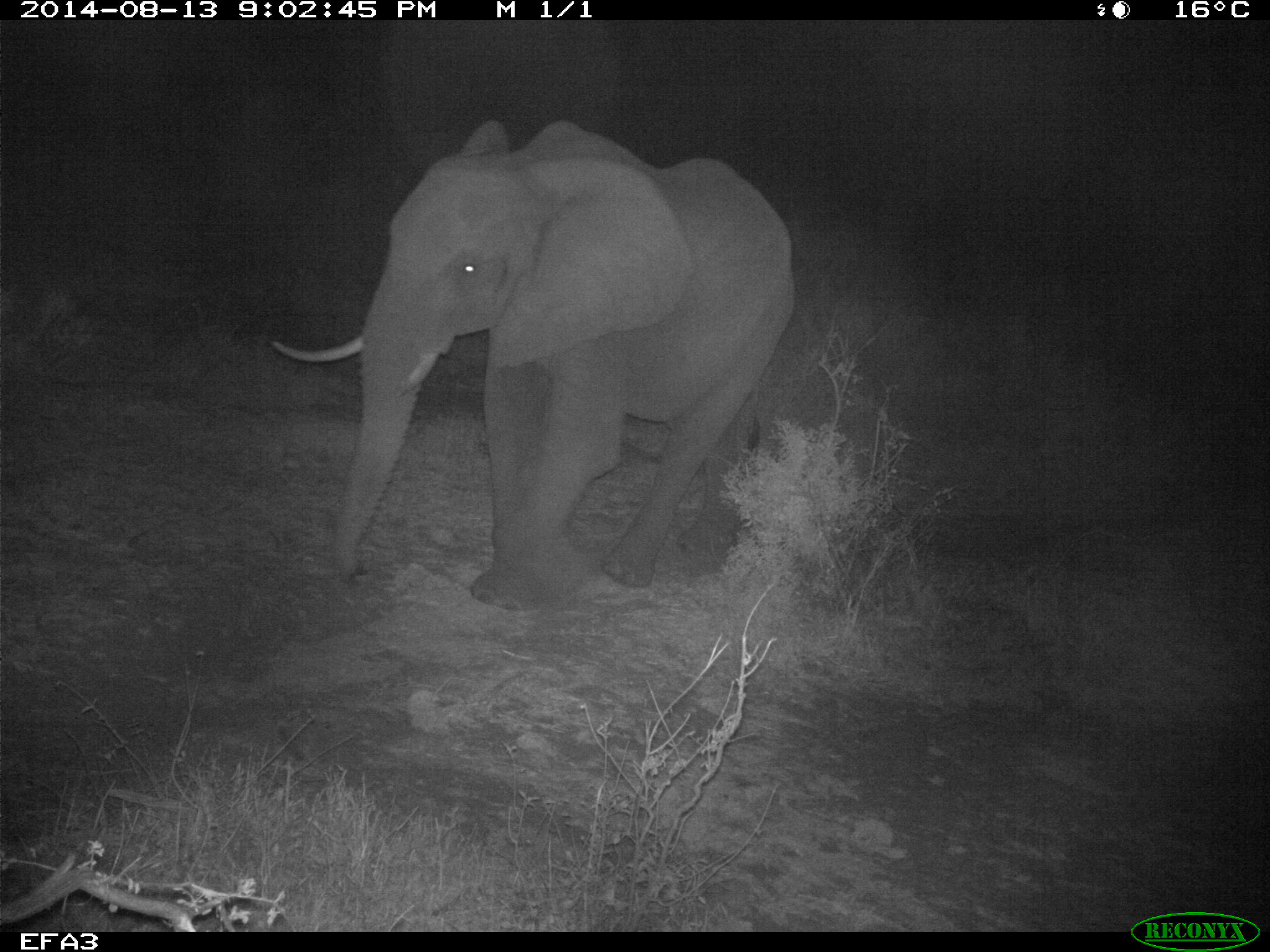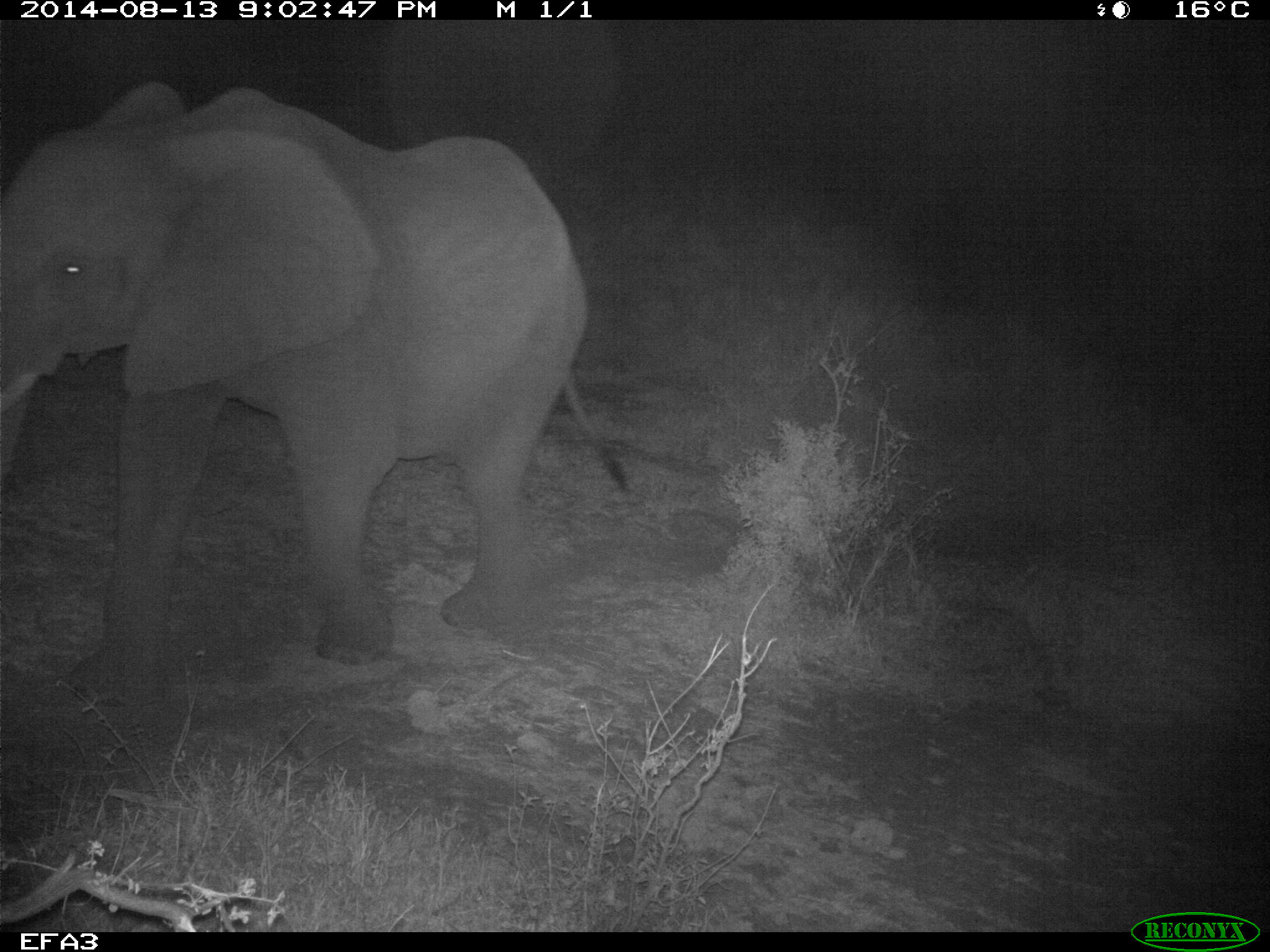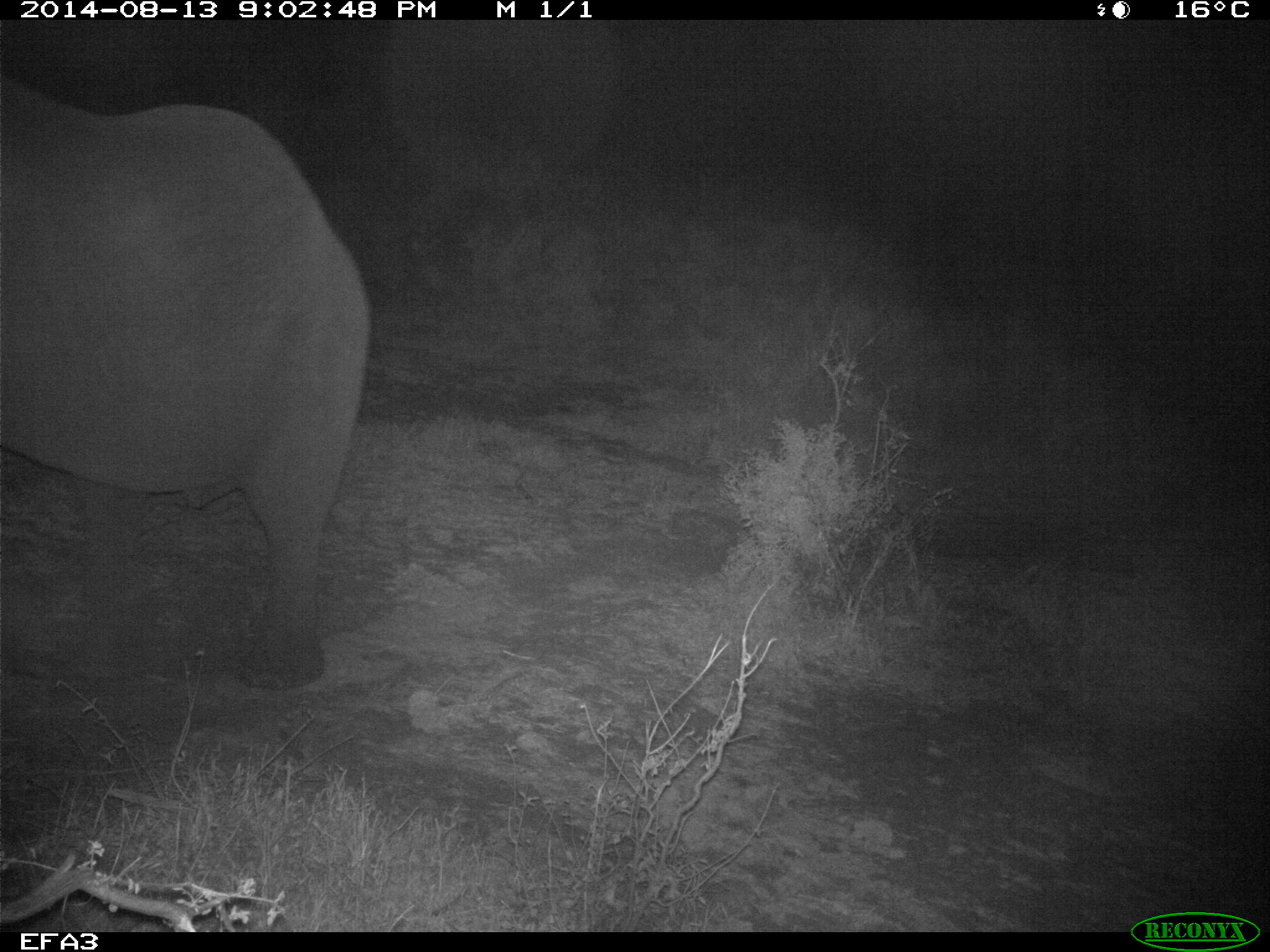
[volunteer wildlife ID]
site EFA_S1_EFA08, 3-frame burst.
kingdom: Animalia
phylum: Chordata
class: Mammalia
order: Proboscidea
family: Elephantidae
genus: Loxodonta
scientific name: Loxodonta africana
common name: african bush elephant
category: elephant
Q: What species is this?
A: Elephant (african bush elephant) (Loxodonta africana).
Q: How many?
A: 1.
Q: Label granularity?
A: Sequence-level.